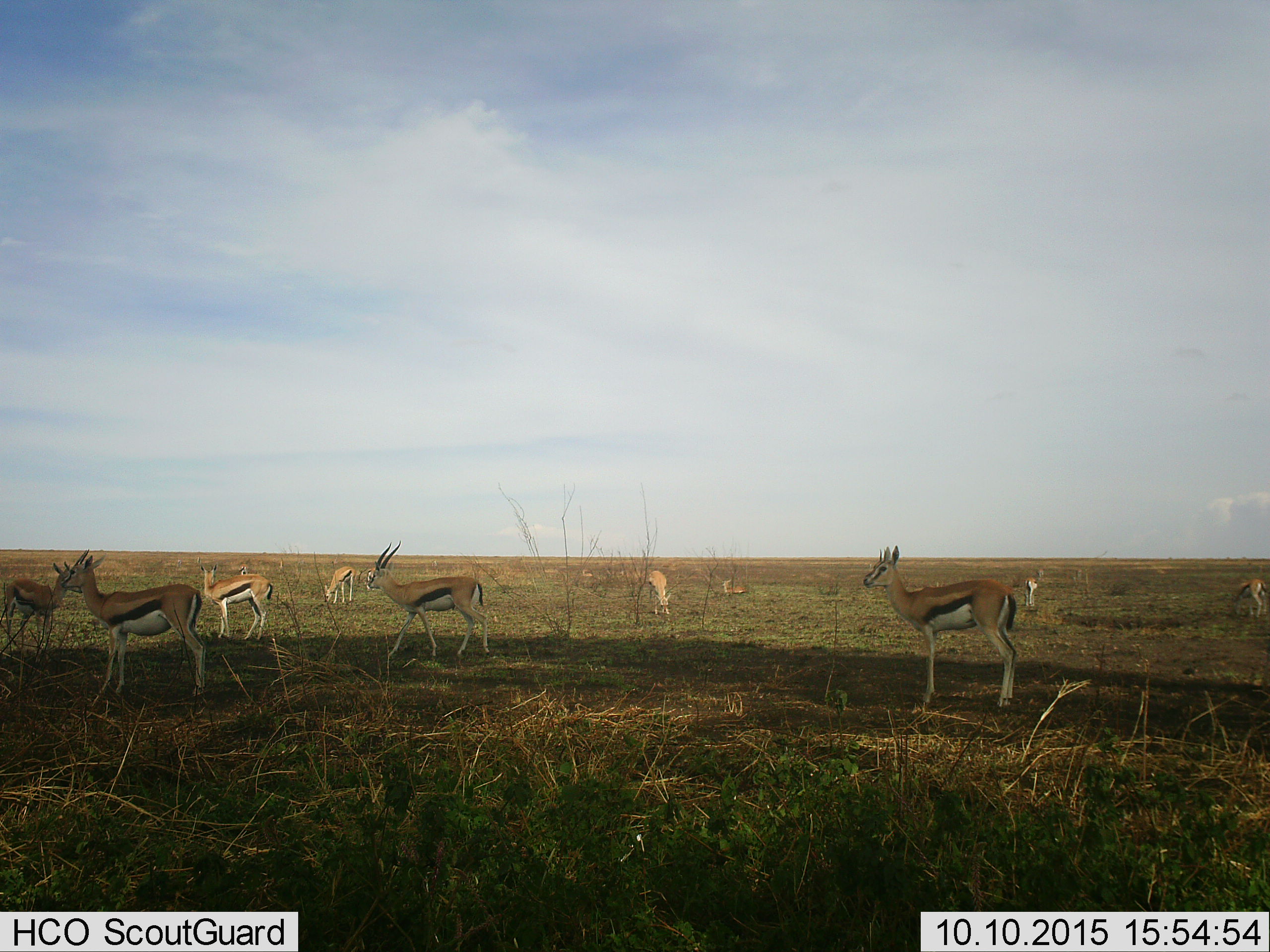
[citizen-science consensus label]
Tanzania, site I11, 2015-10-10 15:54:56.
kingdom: Animalia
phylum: Chordata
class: Mammalia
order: Artiodactyla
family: Bovidae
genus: Eudorcas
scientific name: Eudorcas thomsonii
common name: thomson's gazelle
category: gazellethomsons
Gazellethomsons (thomson's gazelle) (Eudorcas thomsonii), count 10. Behavior (volunteer vote fractions): standing 100%, resting 20%, moving 50%, interacting 0%. Young present (vote fraction): 0%. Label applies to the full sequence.